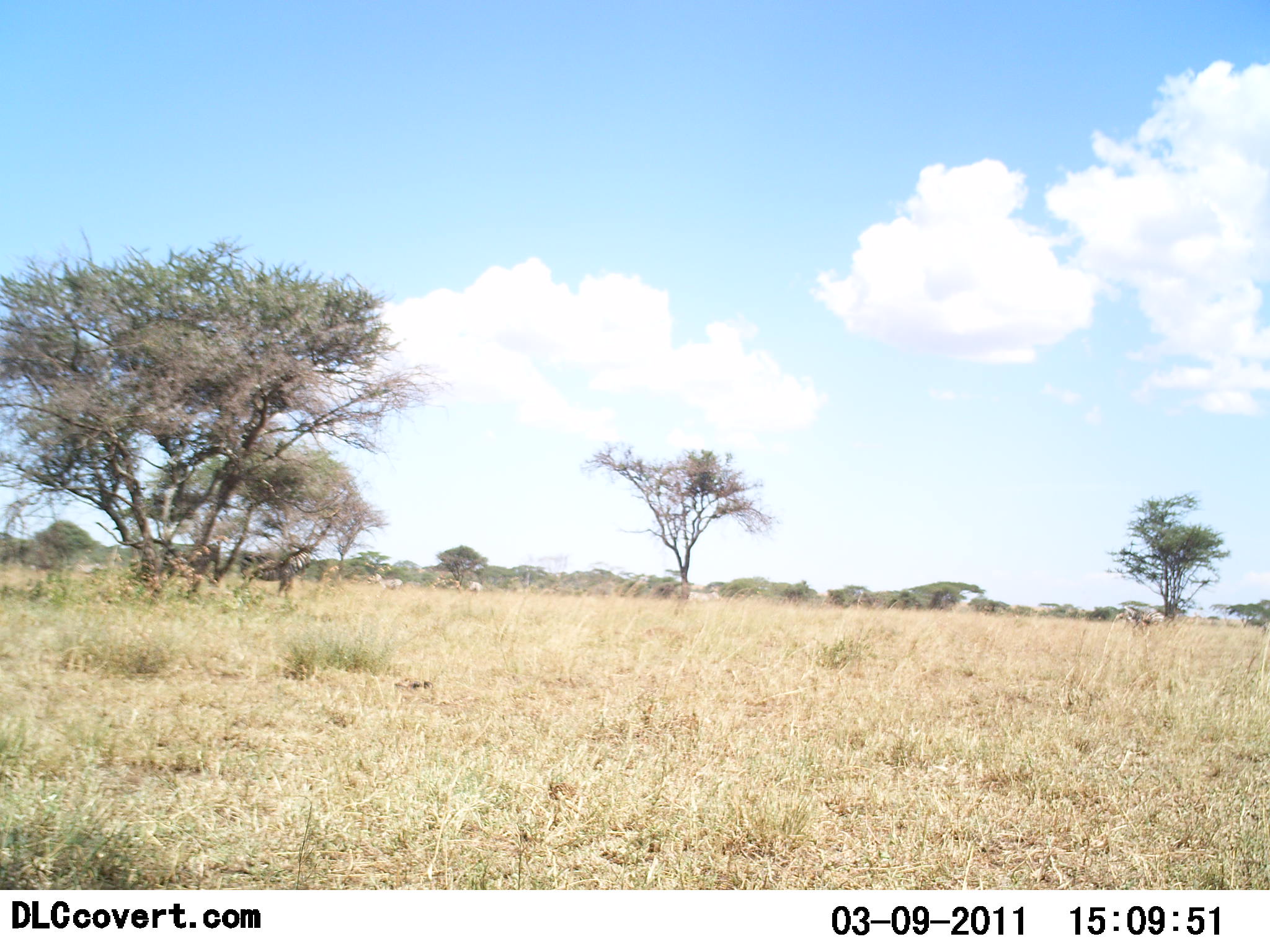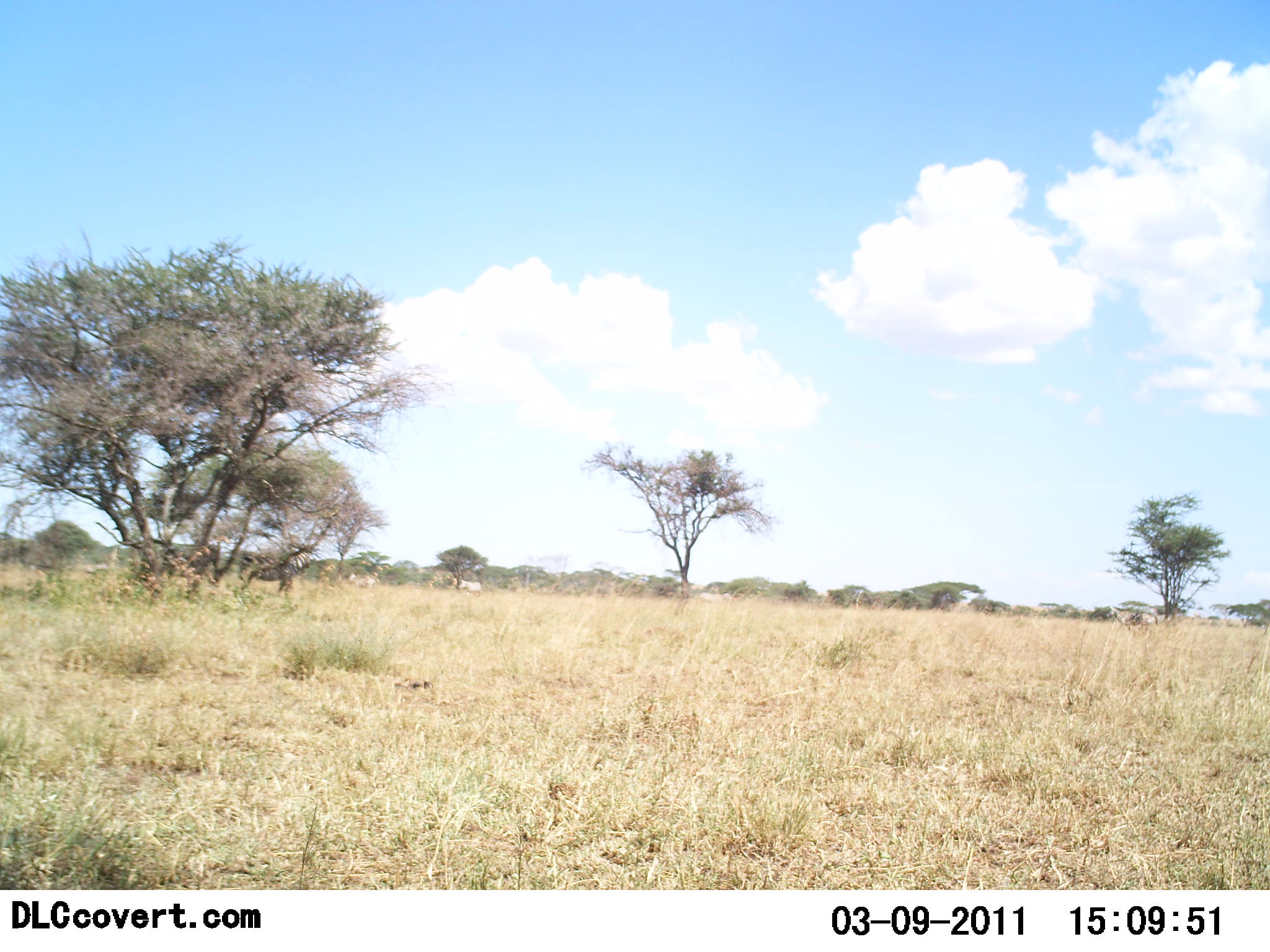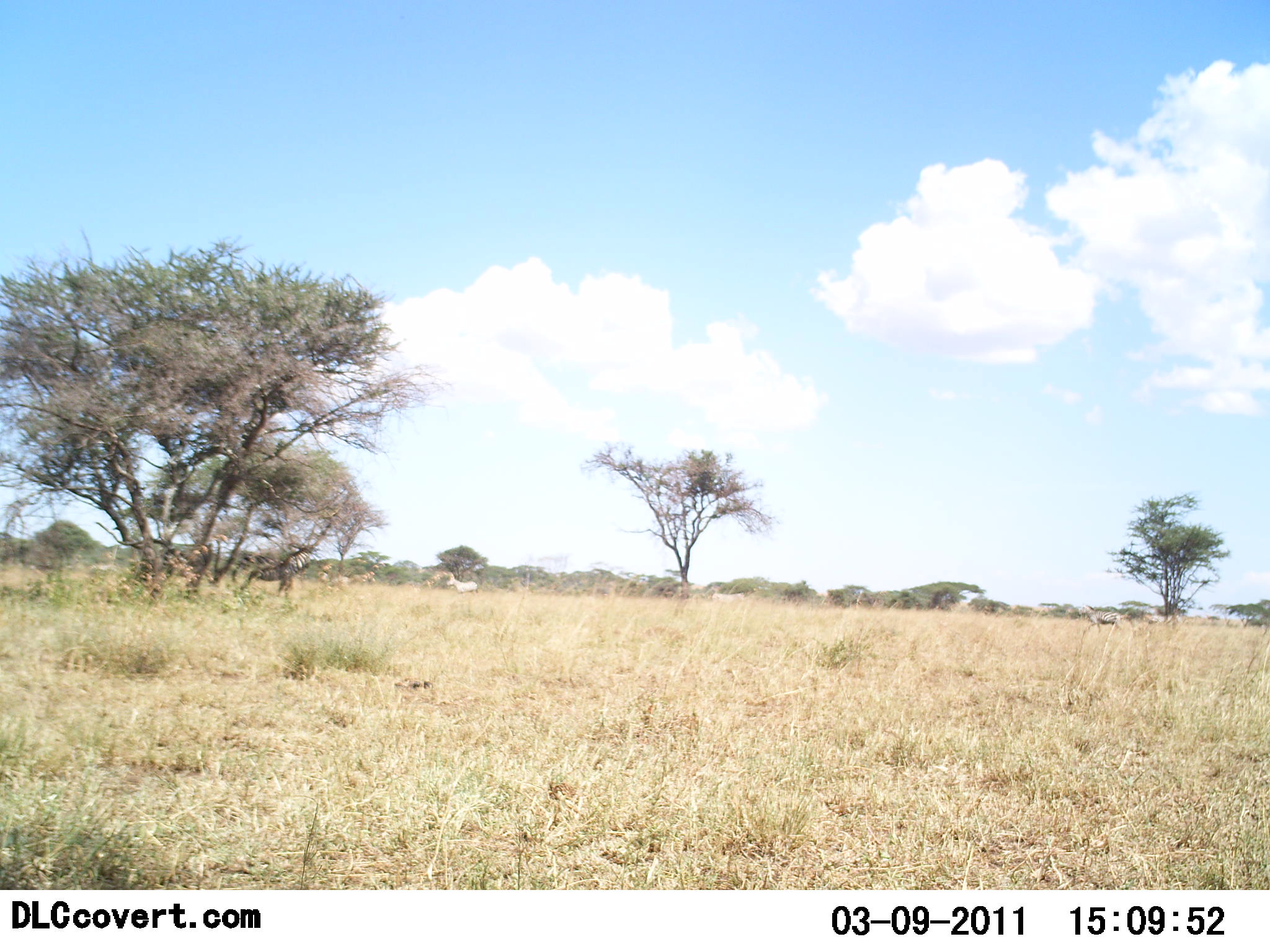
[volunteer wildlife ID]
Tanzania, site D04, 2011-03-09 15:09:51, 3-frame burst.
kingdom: Animalia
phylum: Chordata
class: Mammalia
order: Perissodactyla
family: Equidae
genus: Equus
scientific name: Equus quagga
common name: plains zebra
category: zebra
Zebra (plains zebra) (Equus quagga), count 5. Behavior (volunteer vote fractions): standing 33%, resting 0%, moving 83%, interacting 0%. Young present (vote fraction): 17%. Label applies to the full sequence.